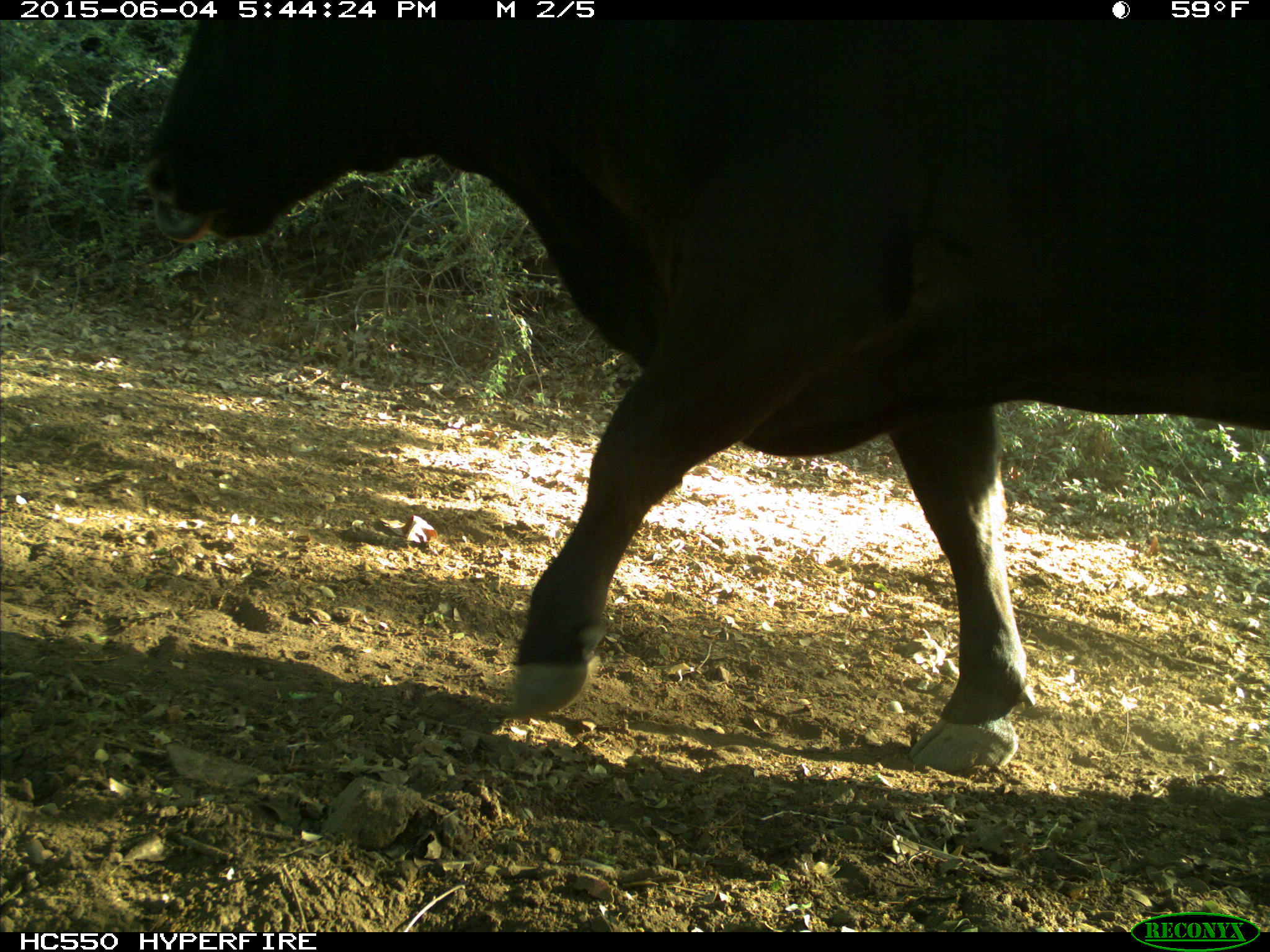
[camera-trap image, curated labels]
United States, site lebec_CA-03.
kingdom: Animalia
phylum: Chordata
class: Mammalia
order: Artiodactyla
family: Bovidae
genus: Bos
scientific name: Bos taurus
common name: domestic cow